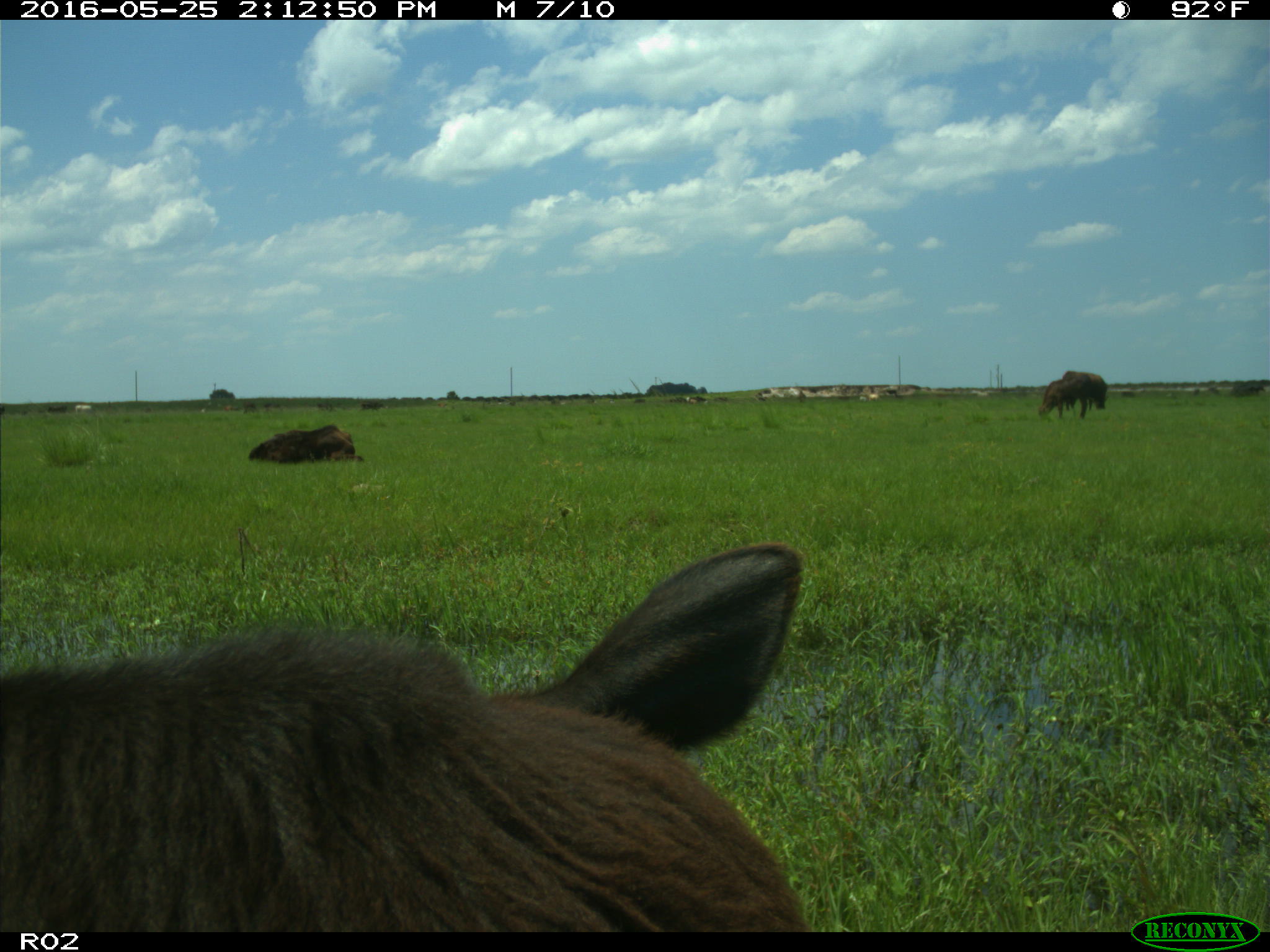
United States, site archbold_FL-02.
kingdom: Animalia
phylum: Chordata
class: Mammalia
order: Artiodactyla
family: Bovidae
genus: Bos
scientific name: Bos taurus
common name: domestic cow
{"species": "Bos taurus (domestic cow)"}